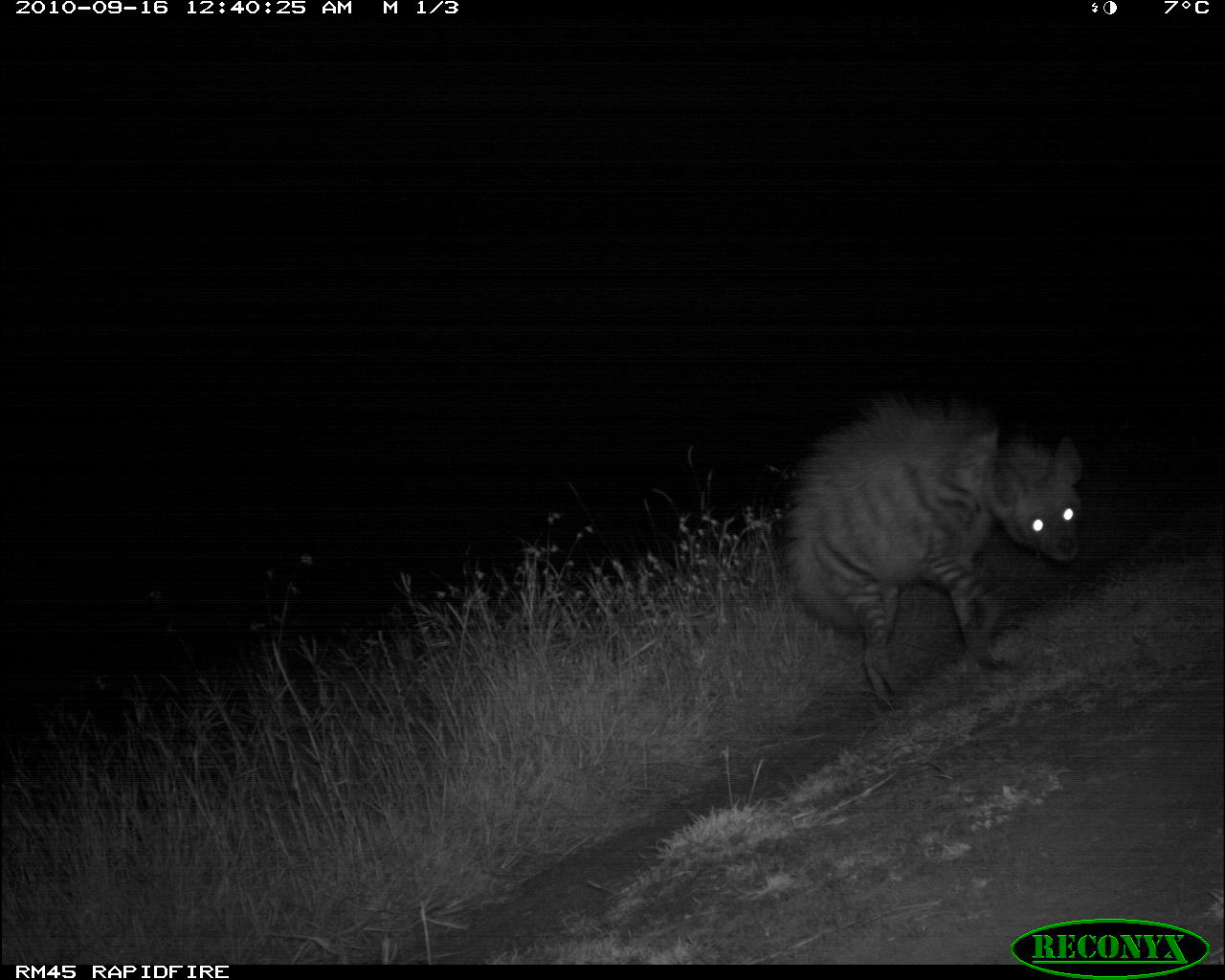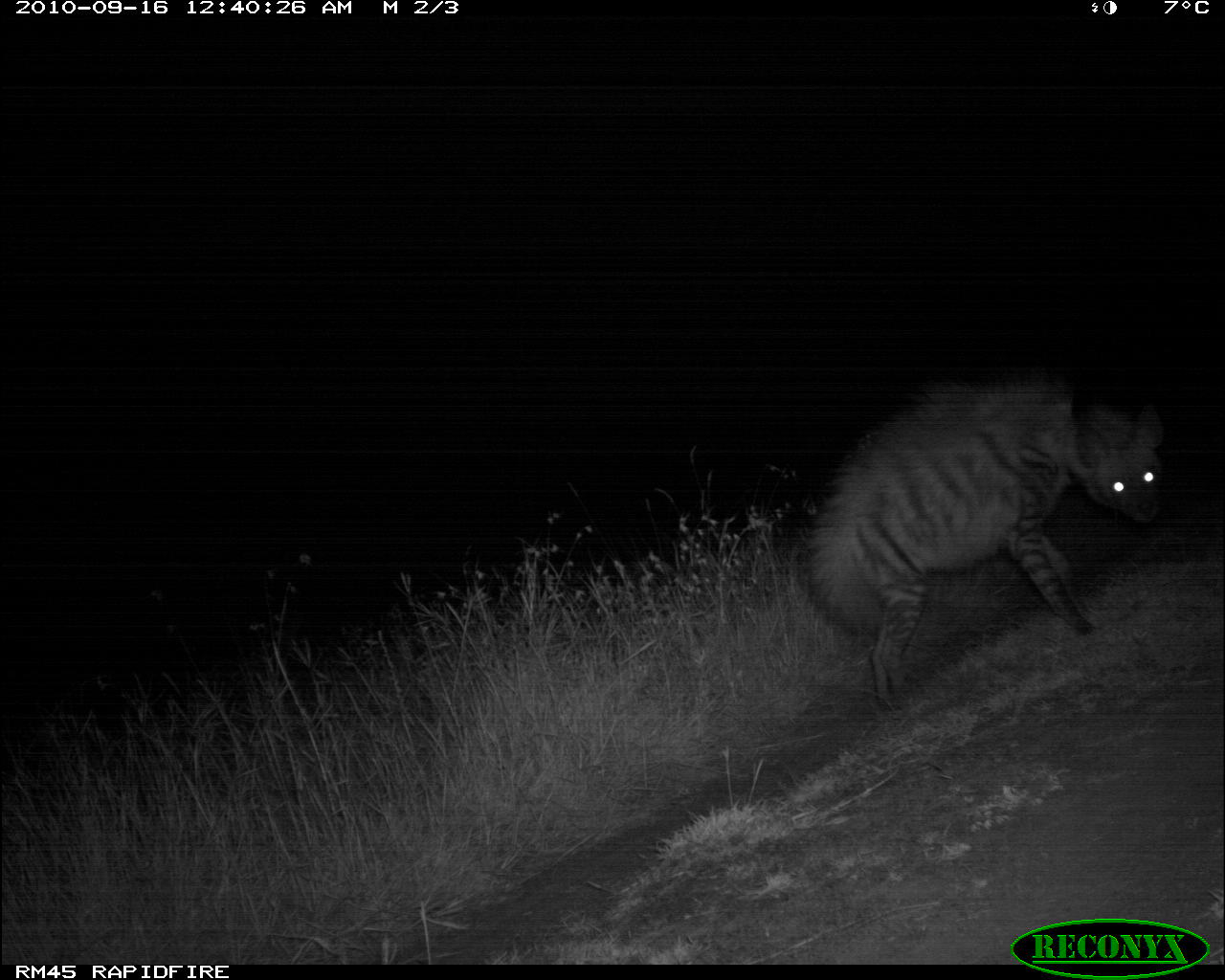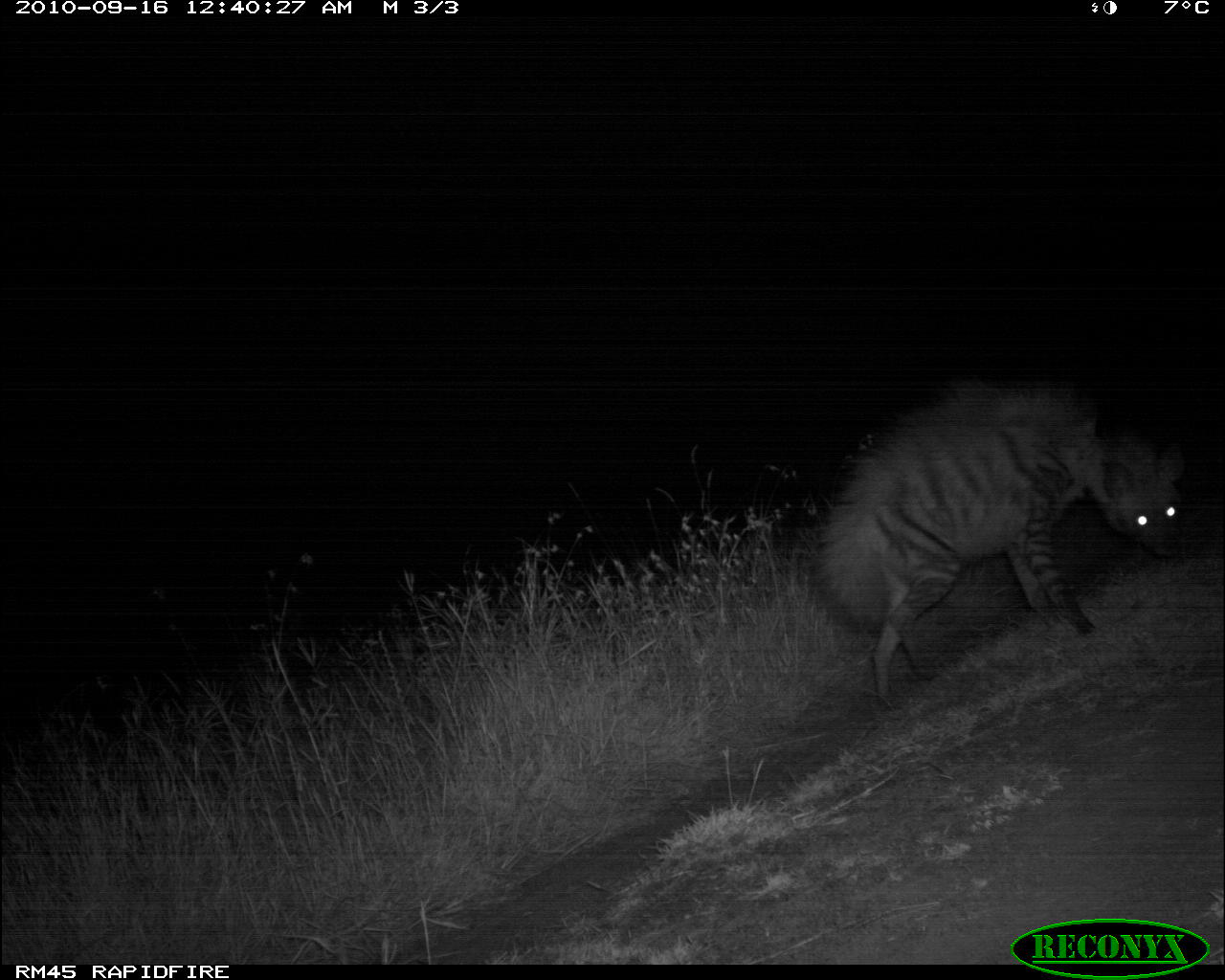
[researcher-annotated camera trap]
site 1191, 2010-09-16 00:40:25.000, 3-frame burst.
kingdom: Animalia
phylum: Chordata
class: Mammalia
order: Carnivora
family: Hyaenidae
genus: Hyaena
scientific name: Hyaena hyaena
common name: striped hyena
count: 1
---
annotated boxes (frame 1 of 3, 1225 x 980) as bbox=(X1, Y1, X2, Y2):
hyaena hyaena: bbox=(785, 392, 1081, 709)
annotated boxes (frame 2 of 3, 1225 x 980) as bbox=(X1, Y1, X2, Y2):
hyaena hyaena: bbox=(798, 362, 1171, 713)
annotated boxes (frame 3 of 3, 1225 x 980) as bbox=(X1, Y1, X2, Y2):
hyaena hyaena: bbox=(817, 377, 1186, 706)